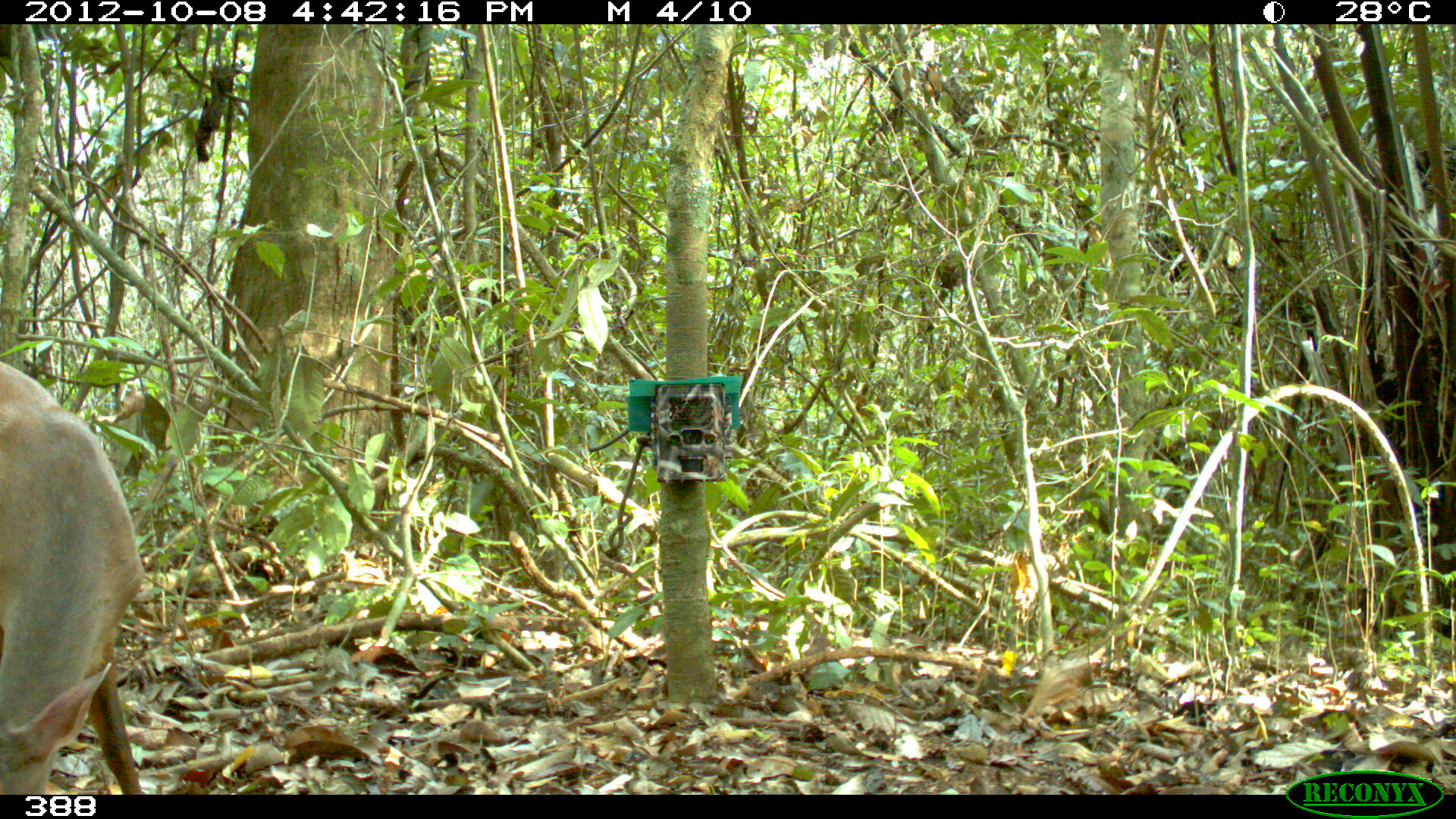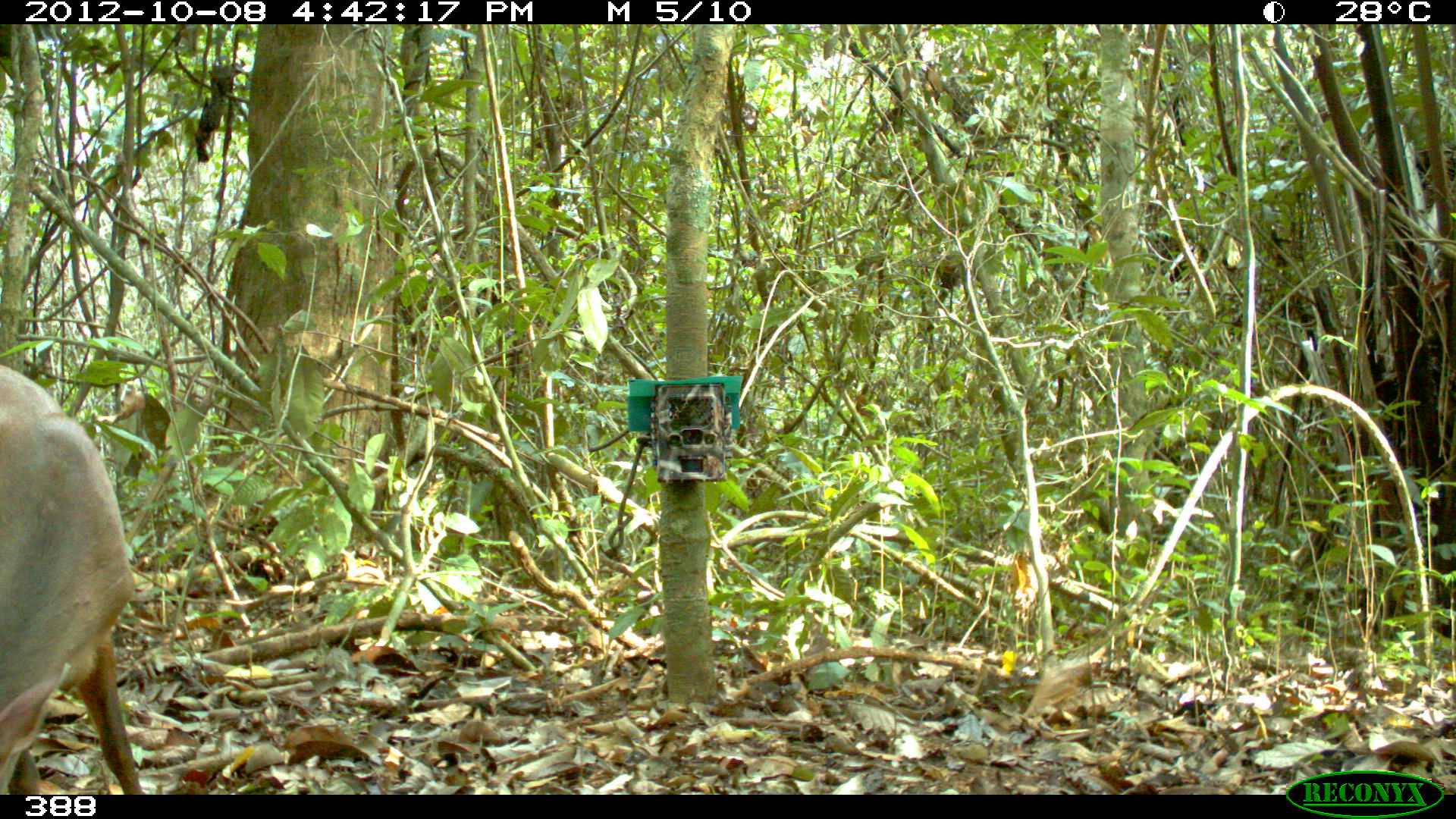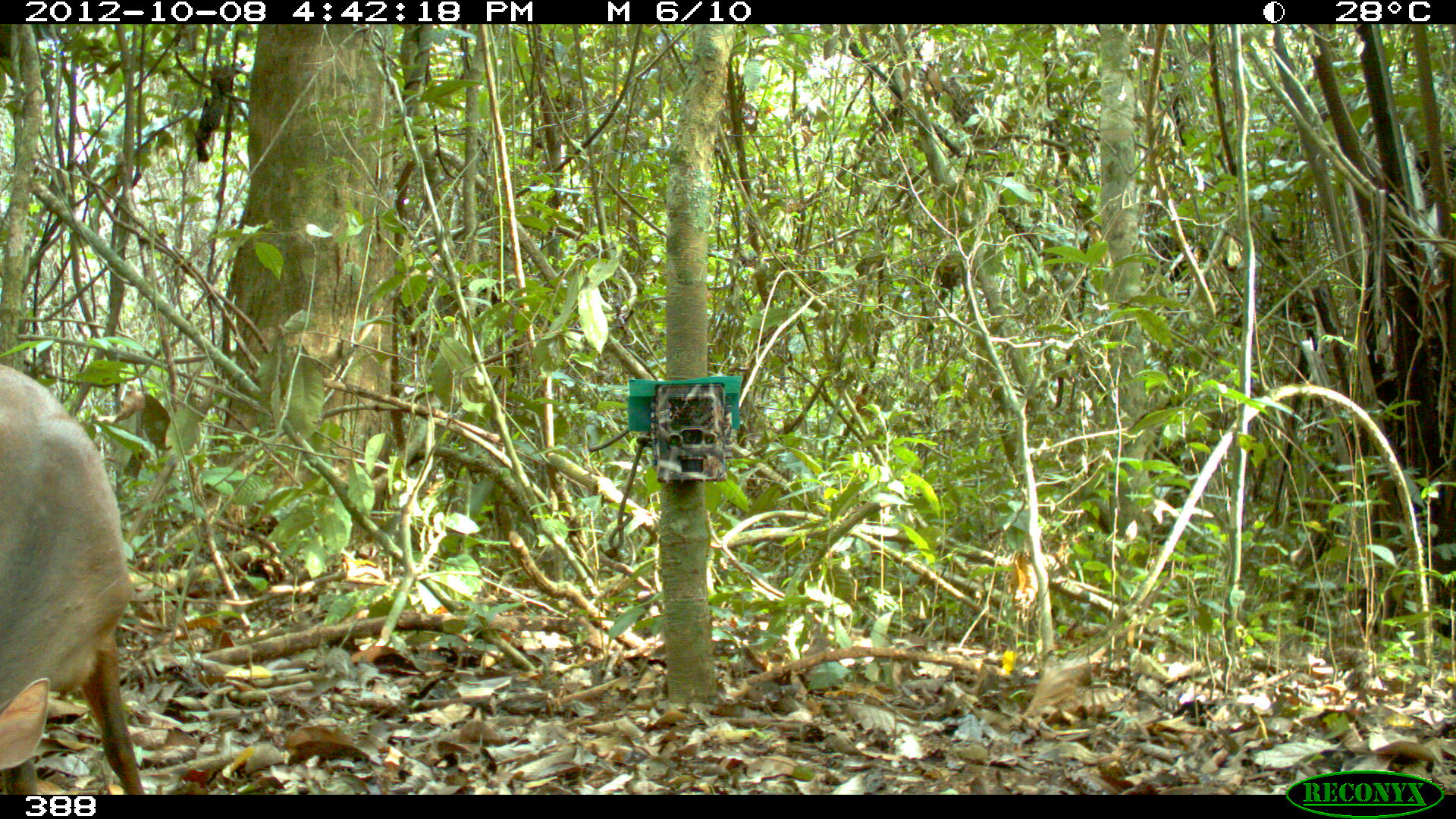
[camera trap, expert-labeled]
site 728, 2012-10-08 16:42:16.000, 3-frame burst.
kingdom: Animalia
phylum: Chordata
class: Mammalia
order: Artiodactyla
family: Cervidae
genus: Mazama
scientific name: Mazama americana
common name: red brocket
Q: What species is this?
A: Mazama americana (red brocket).